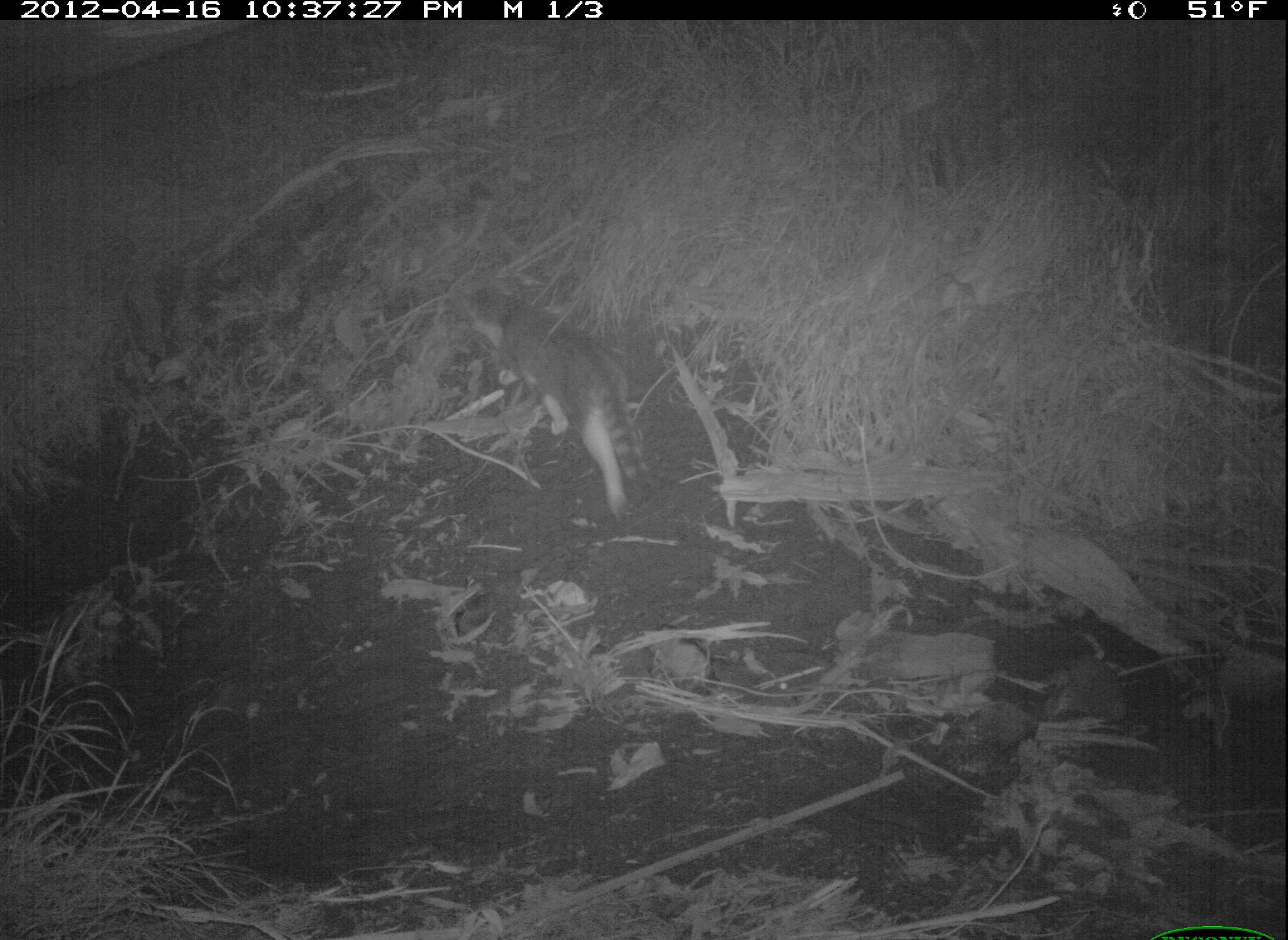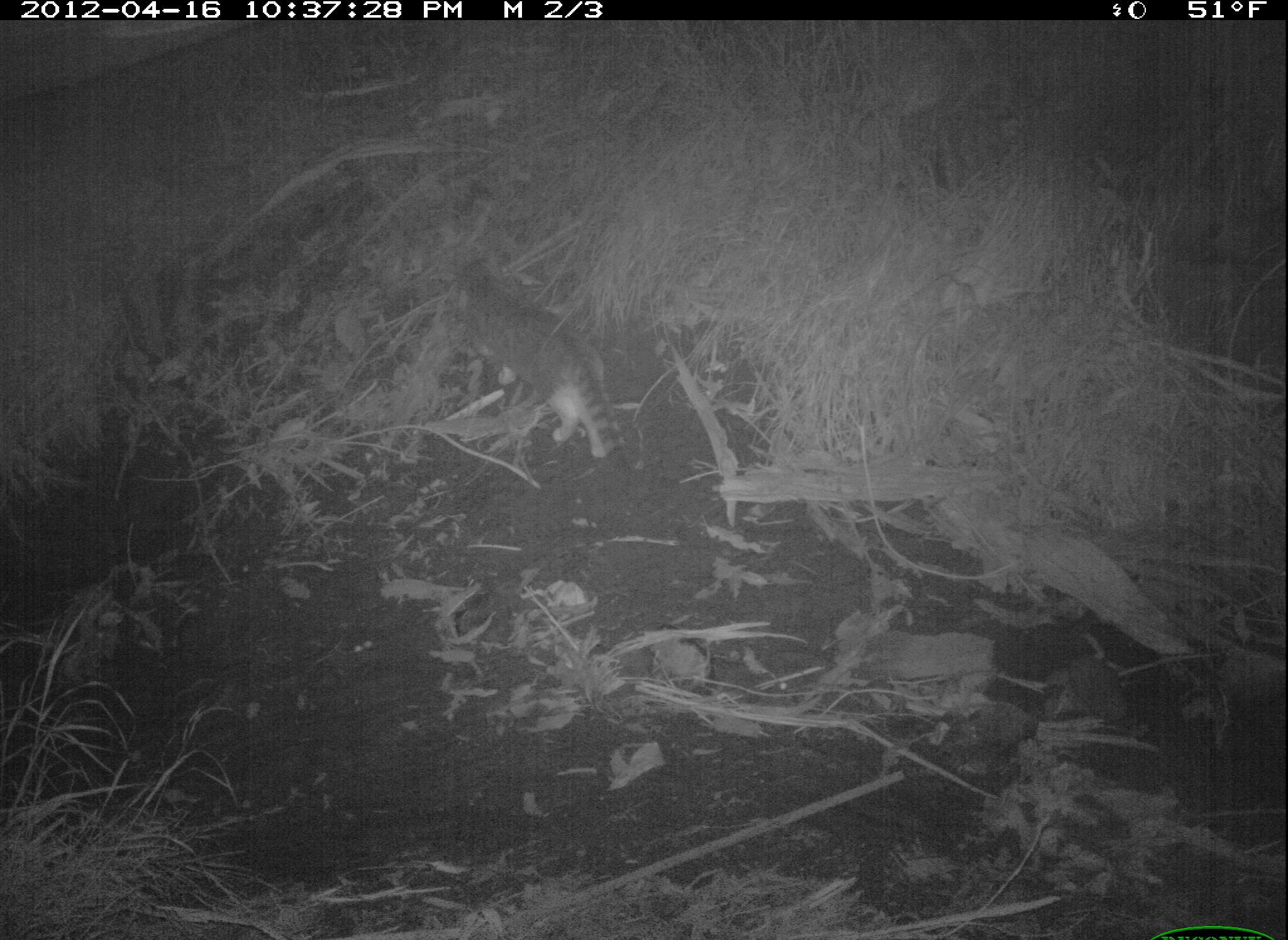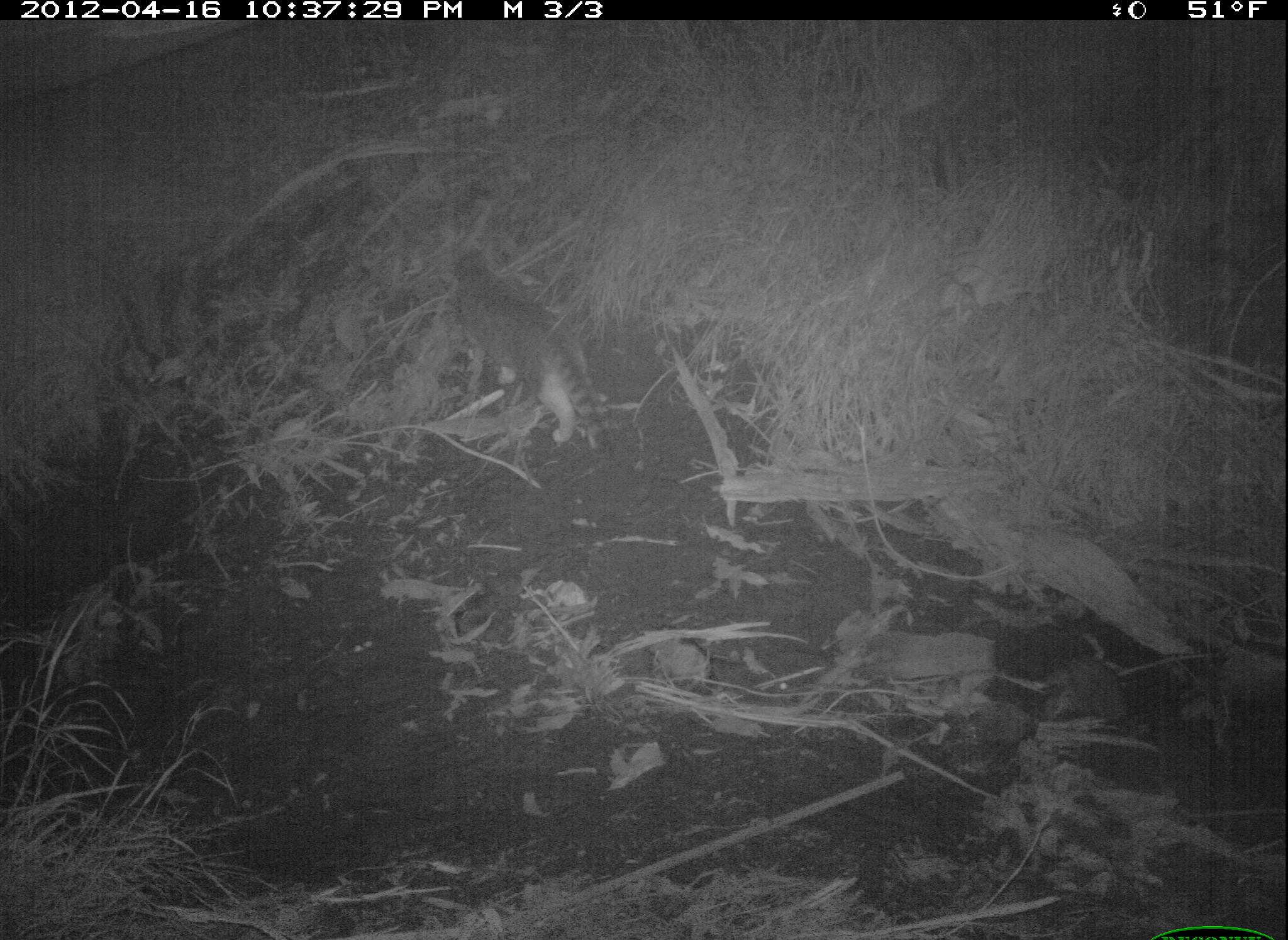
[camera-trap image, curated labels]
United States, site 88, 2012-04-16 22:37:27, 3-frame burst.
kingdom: Animalia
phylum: Chordata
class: Mammalia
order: Carnivora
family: Felidae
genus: Felis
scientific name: Felis catus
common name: cat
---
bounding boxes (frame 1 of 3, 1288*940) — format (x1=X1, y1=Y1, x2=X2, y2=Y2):
cat: (x1=452, y1=271, x2=665, y2=527)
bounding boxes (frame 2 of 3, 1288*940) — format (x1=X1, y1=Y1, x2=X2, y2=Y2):
cat: (x1=417, y1=242, x2=668, y2=507)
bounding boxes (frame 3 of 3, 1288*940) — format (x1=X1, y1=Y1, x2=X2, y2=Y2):
cat: (x1=438, y1=234, x2=623, y2=474)